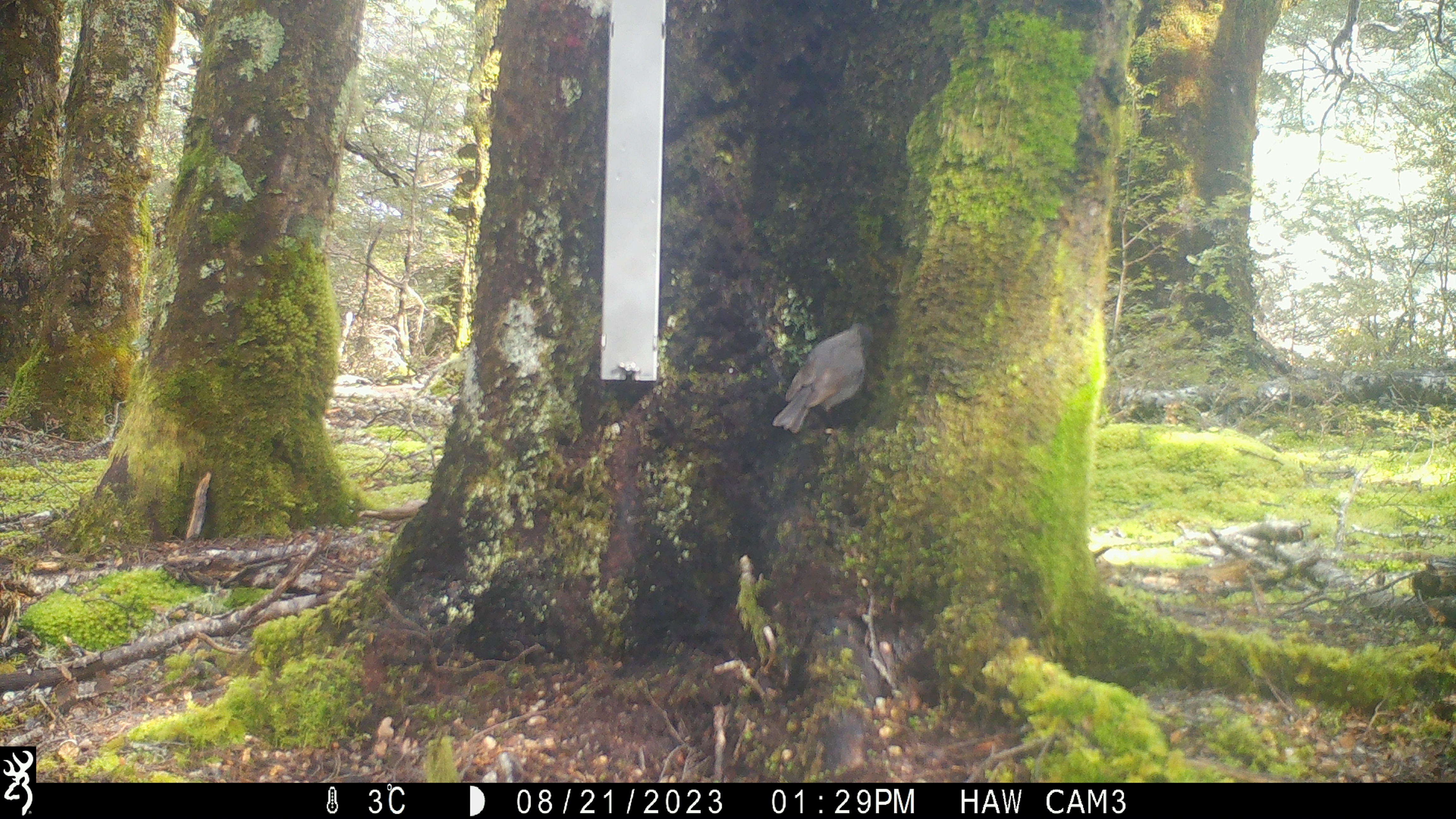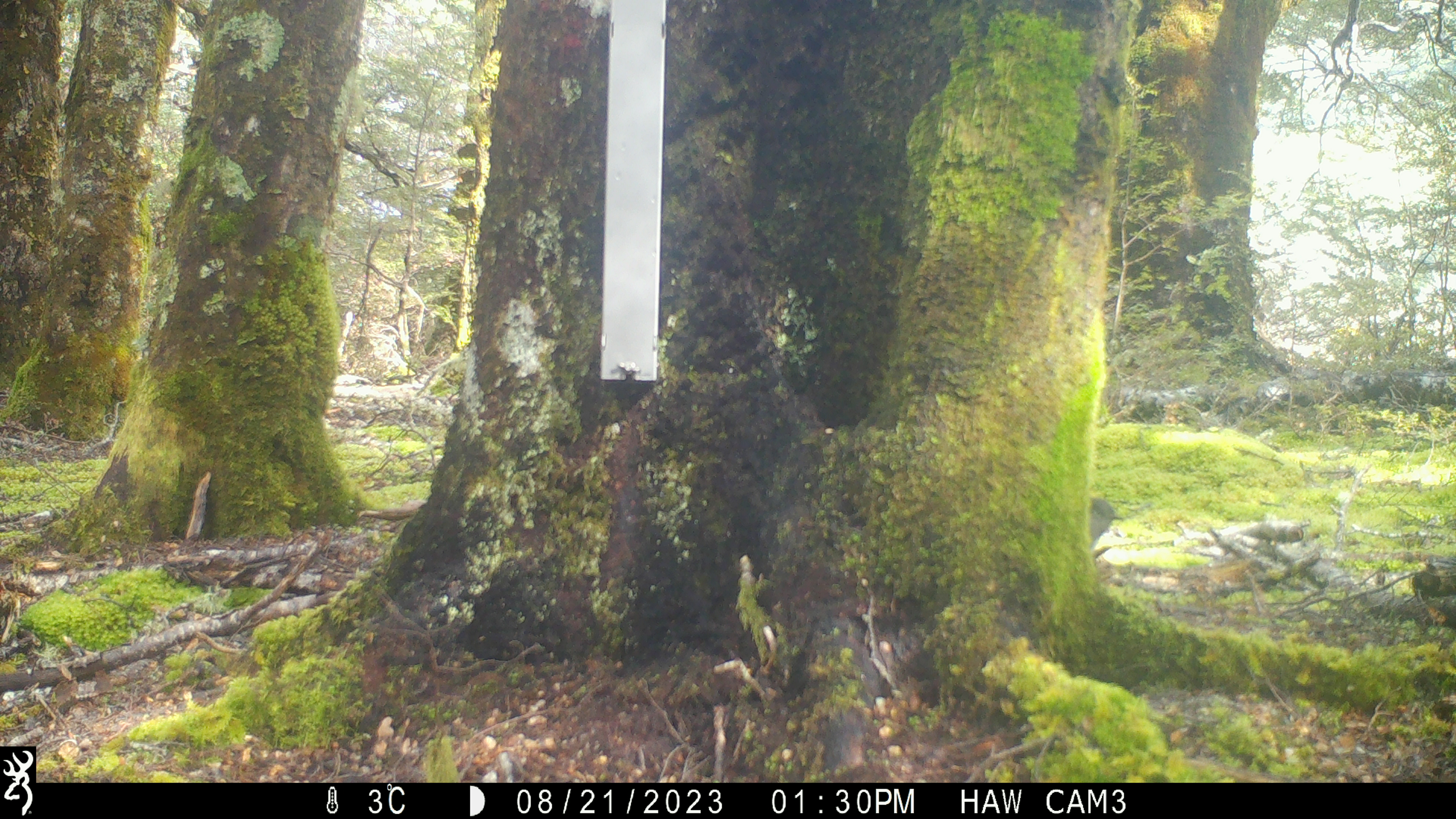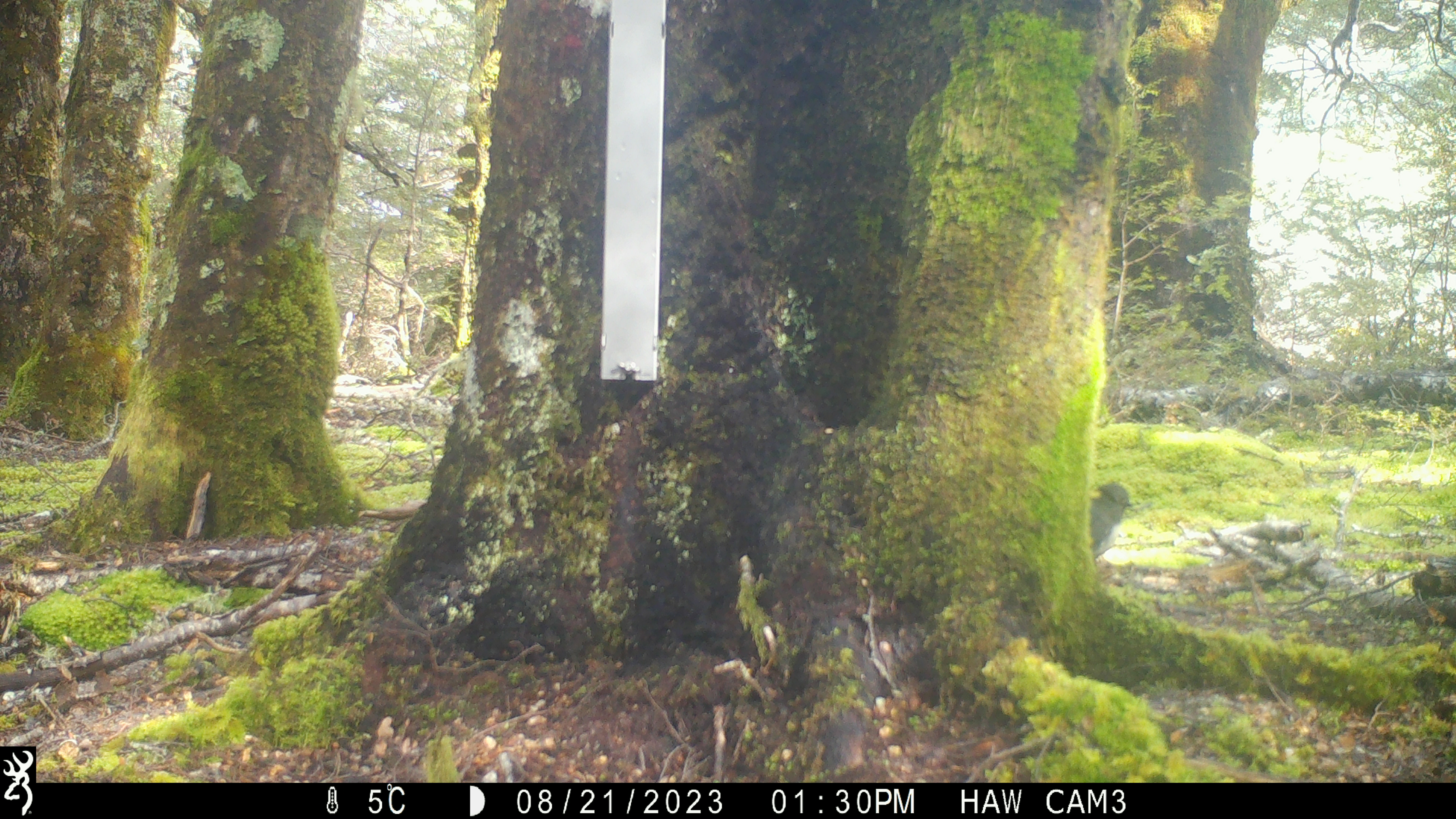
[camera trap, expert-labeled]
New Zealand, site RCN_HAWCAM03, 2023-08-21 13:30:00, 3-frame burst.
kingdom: Animalia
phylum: Chordata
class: Aves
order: Passeriformes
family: Petroicidae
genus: Petroica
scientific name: Petroica australis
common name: new zealand robin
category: robin